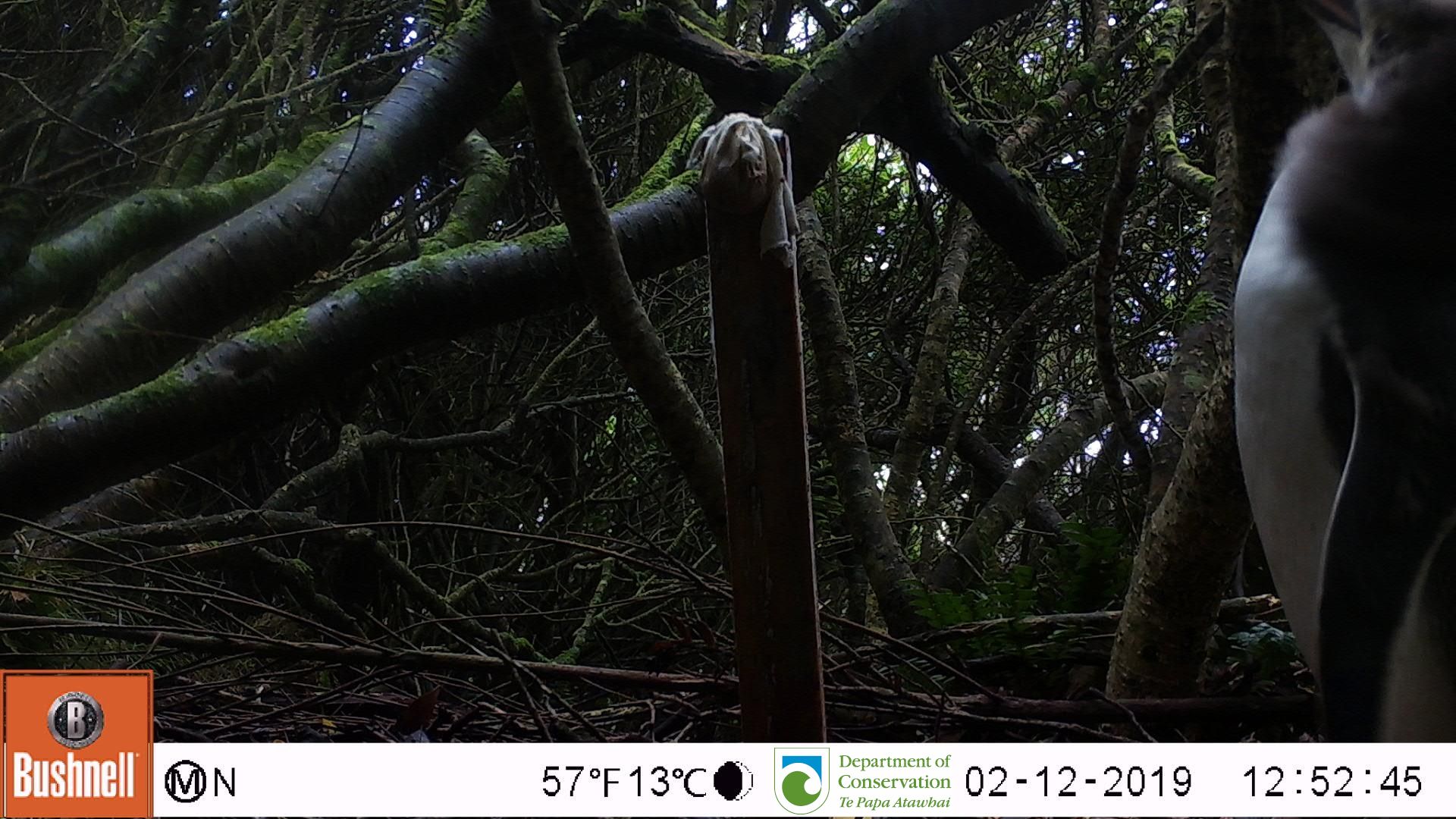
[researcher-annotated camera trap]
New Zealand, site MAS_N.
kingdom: Animalia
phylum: Chordata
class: Aves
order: Sphenisciformes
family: Spheniscidae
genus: Megadyptes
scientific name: Megadyptes antipodes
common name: yellow-eyed penguin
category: yellow eyed penguin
Yellow eyed penguin (yellow-eyed penguin) (Megadyptes antipodes).